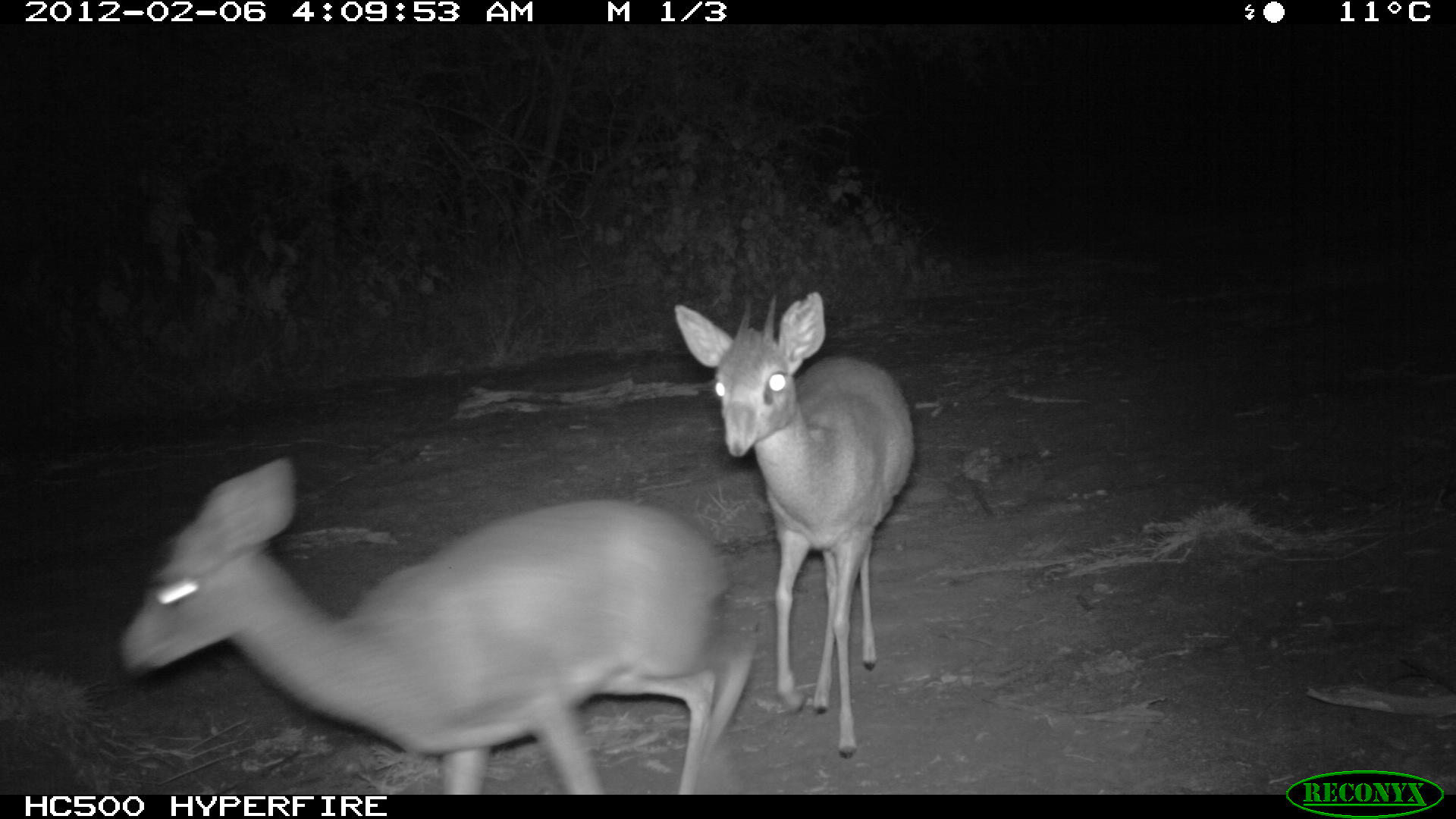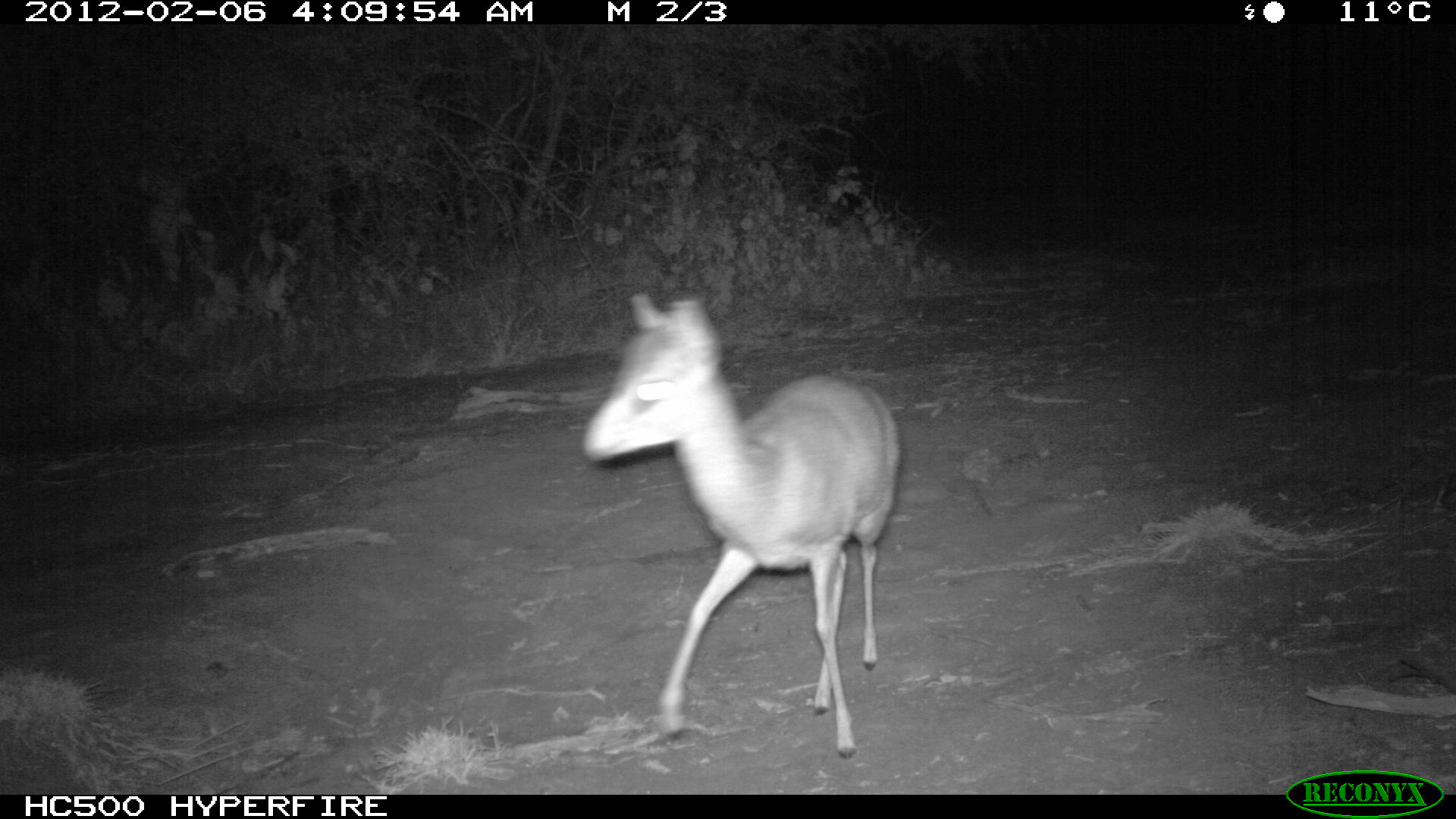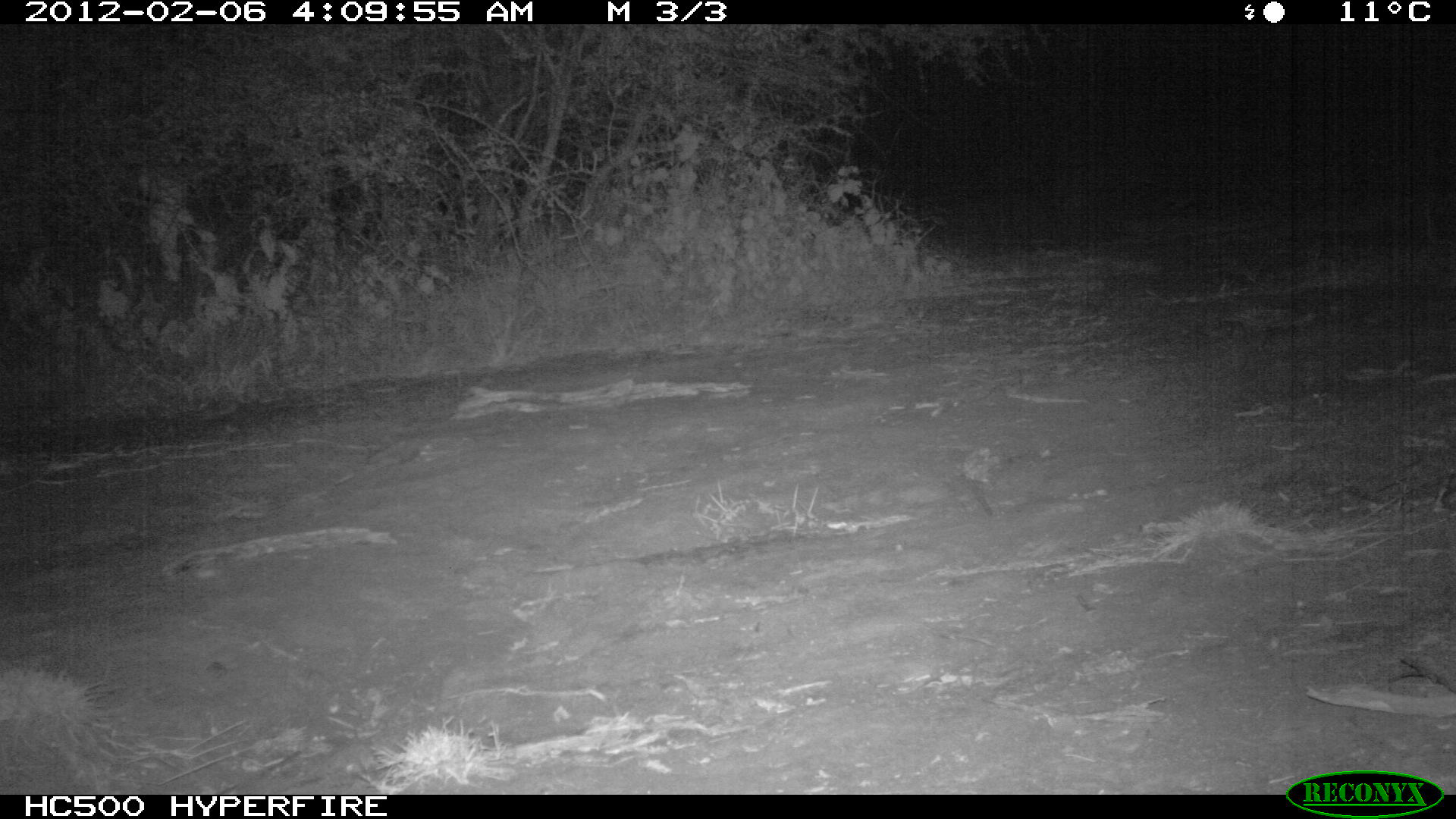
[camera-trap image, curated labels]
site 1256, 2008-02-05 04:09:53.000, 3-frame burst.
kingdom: Animalia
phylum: Chordata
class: Mammalia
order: Artiodactyla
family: Bovidae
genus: Madoqua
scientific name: Madoqua guentheri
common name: günther's dik-dik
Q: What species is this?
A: Madoqua guentheri (günther's dik-dik).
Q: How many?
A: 2.